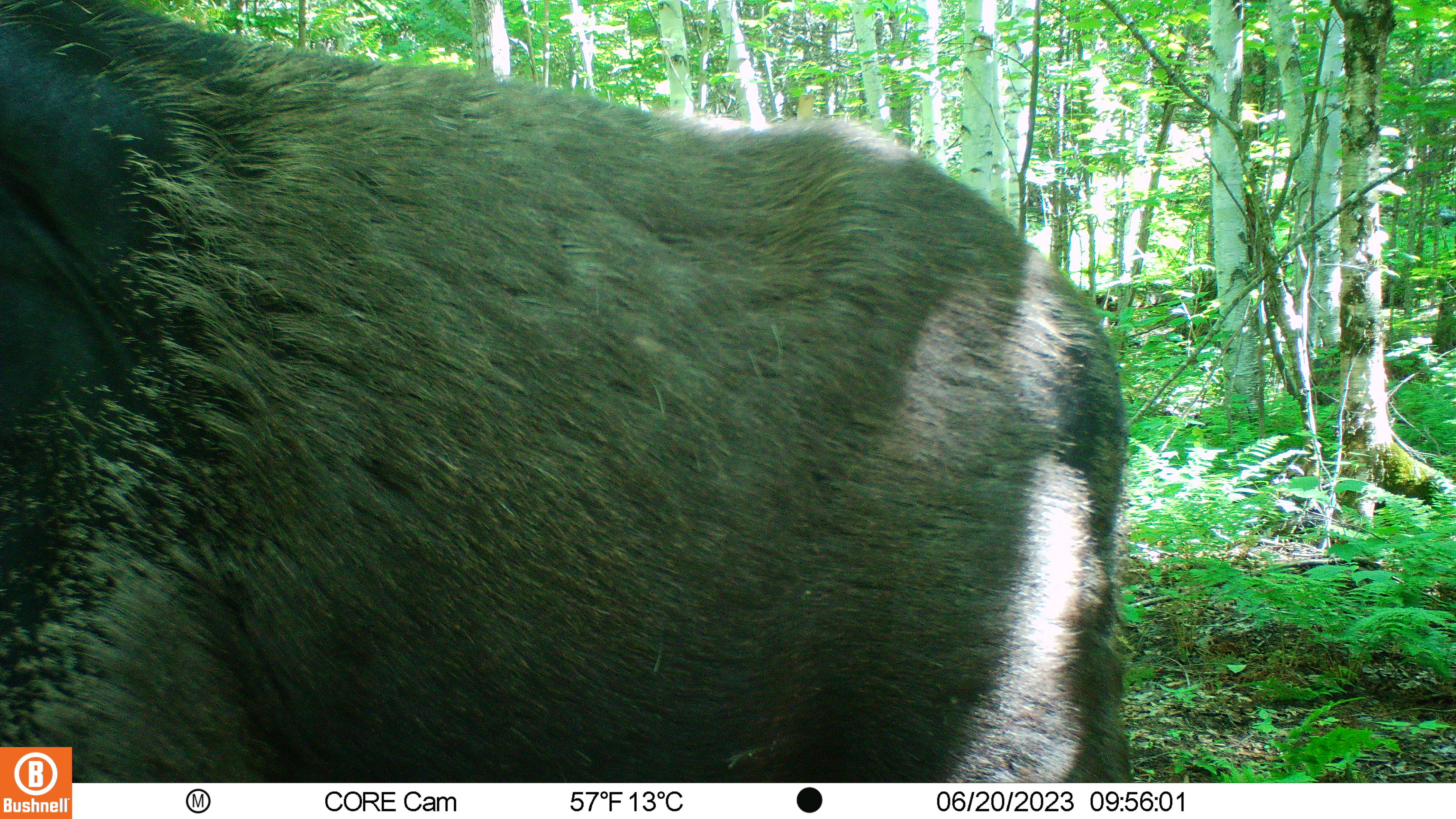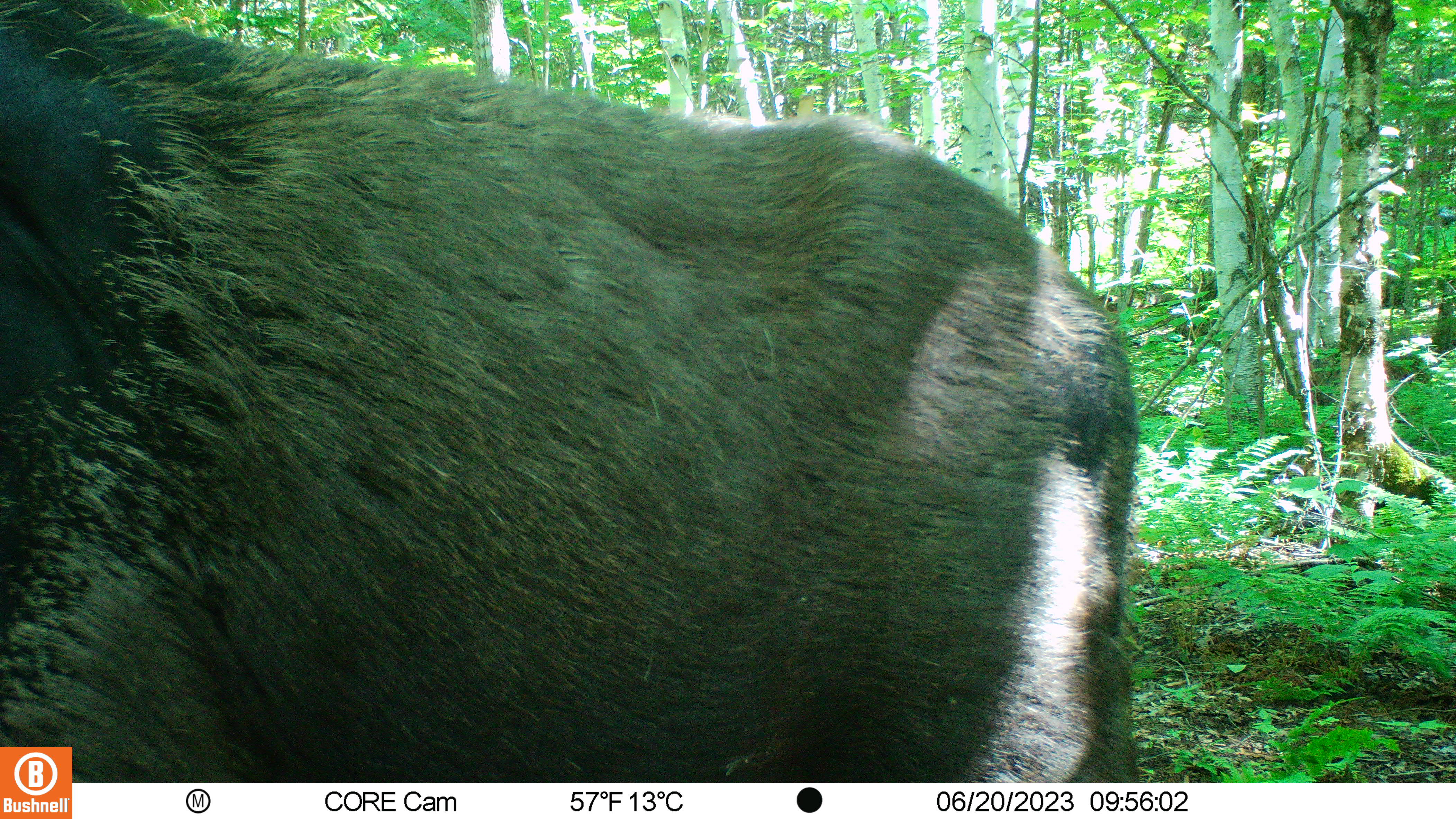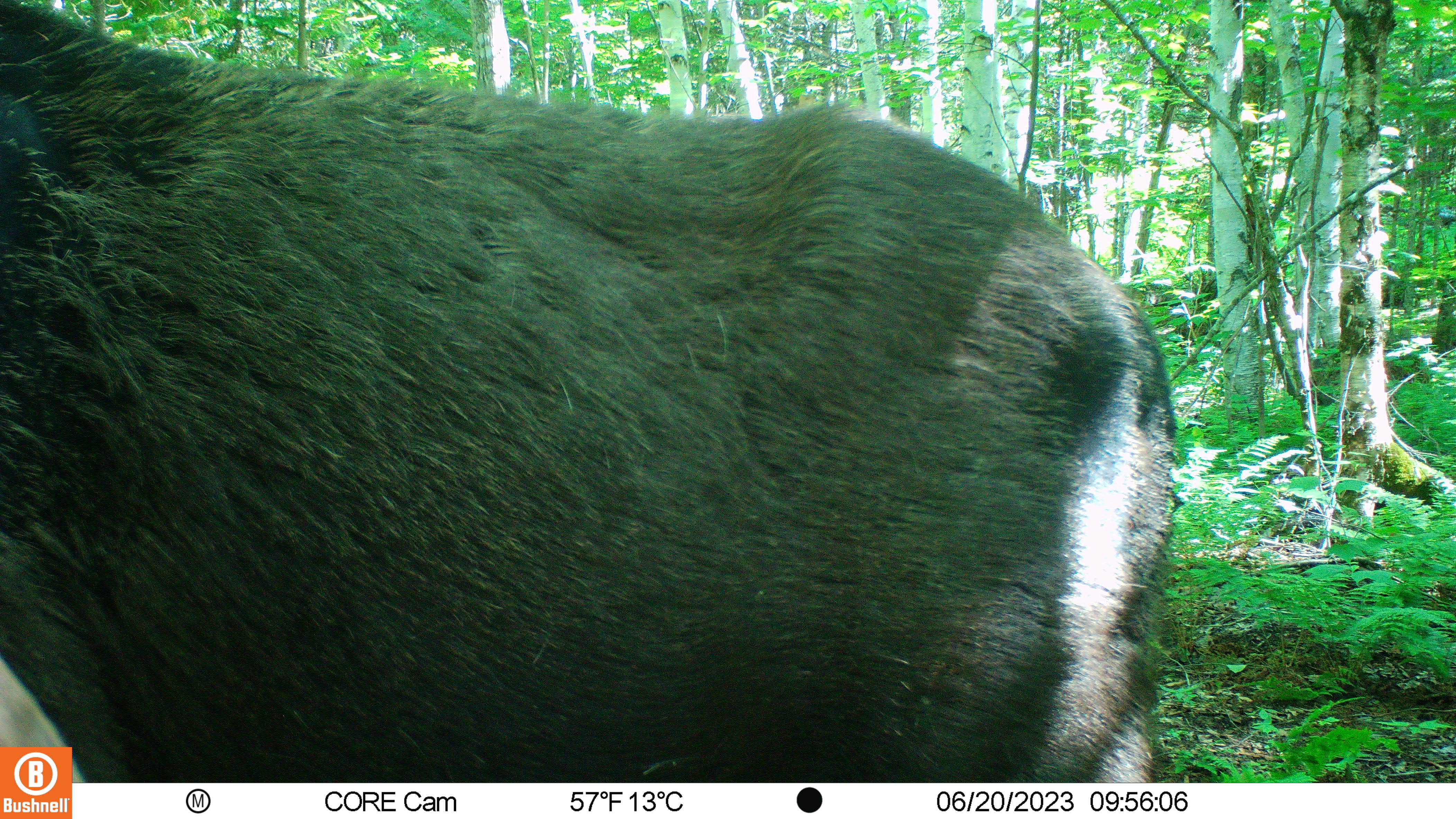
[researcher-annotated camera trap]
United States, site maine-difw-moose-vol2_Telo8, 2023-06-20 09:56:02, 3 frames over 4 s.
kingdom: Animalia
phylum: Chordata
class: Mammalia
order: Artiodactyla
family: Cervidae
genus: Alces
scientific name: Alces alces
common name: moose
Moose (Alces alces).